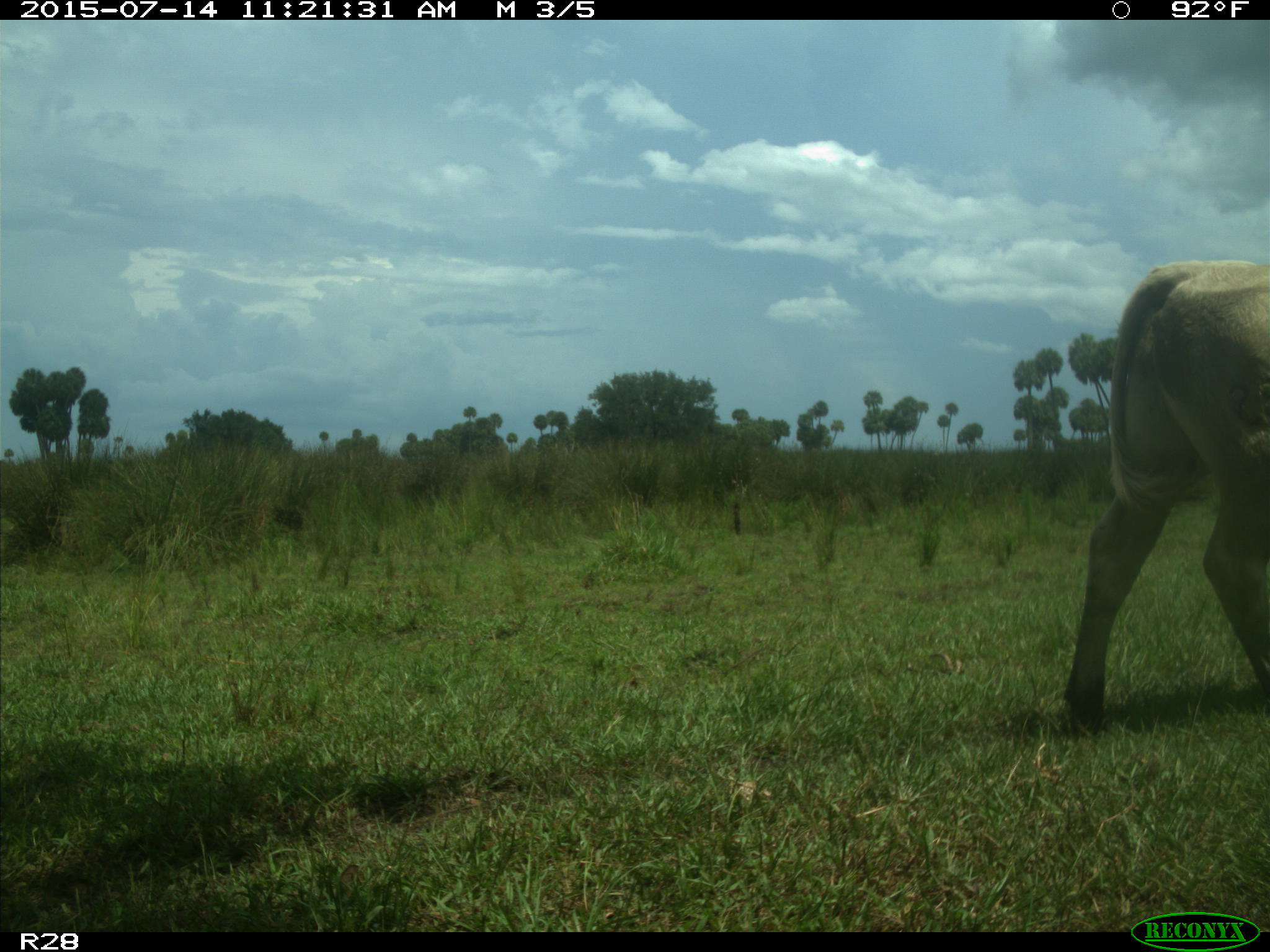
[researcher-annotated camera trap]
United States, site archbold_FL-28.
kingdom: Animalia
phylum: Chordata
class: Mammalia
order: Artiodactyla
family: Bovidae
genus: Bos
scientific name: Bos taurus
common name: domestic cow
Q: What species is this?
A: Bos taurus (domestic cow).